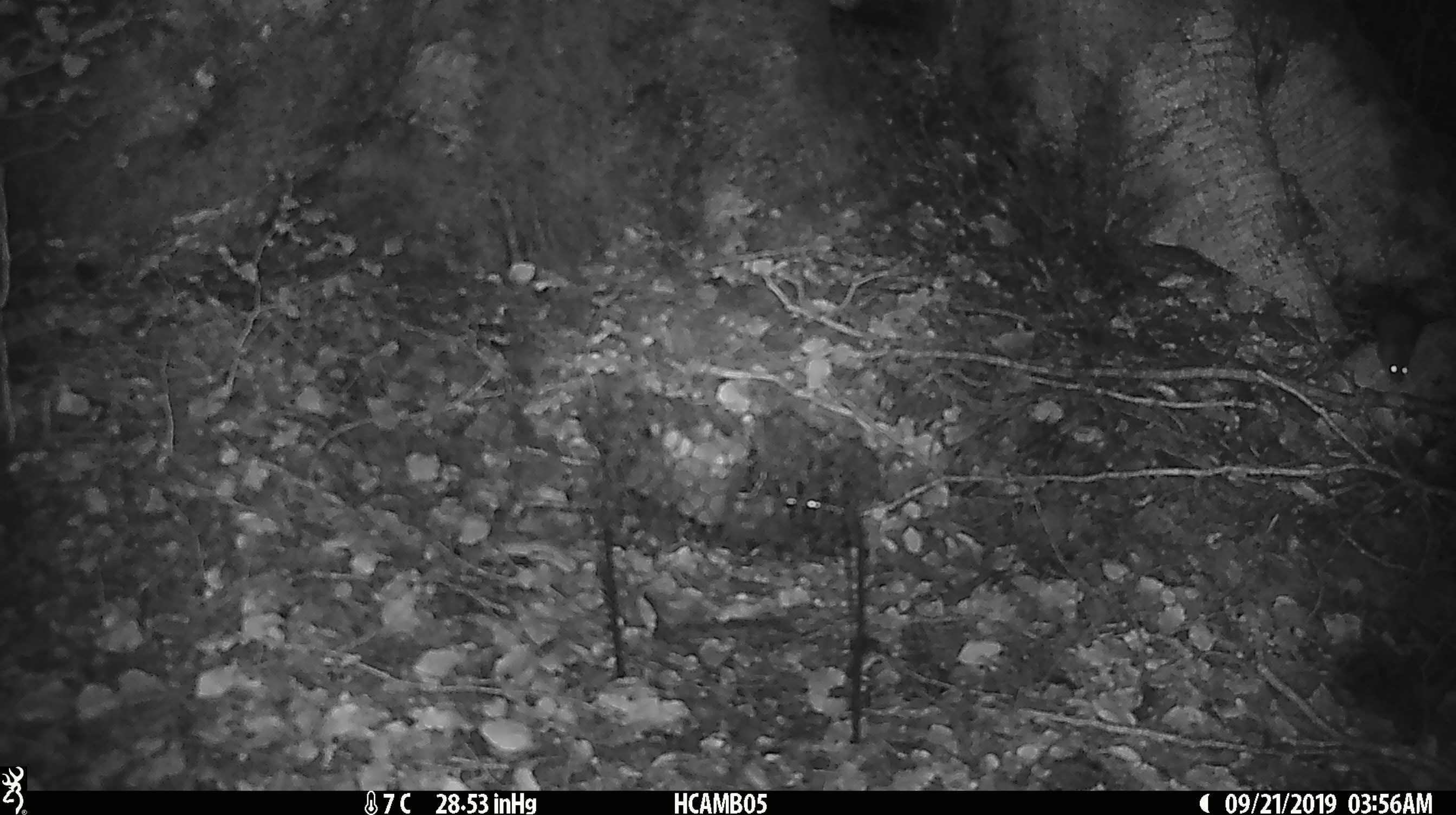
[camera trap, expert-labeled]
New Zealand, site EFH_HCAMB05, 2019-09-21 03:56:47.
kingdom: Animalia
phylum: Chordata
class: Mammalia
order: Rodentia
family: Muridae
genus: Mus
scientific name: Mus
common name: mouse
Mouse (Mus).